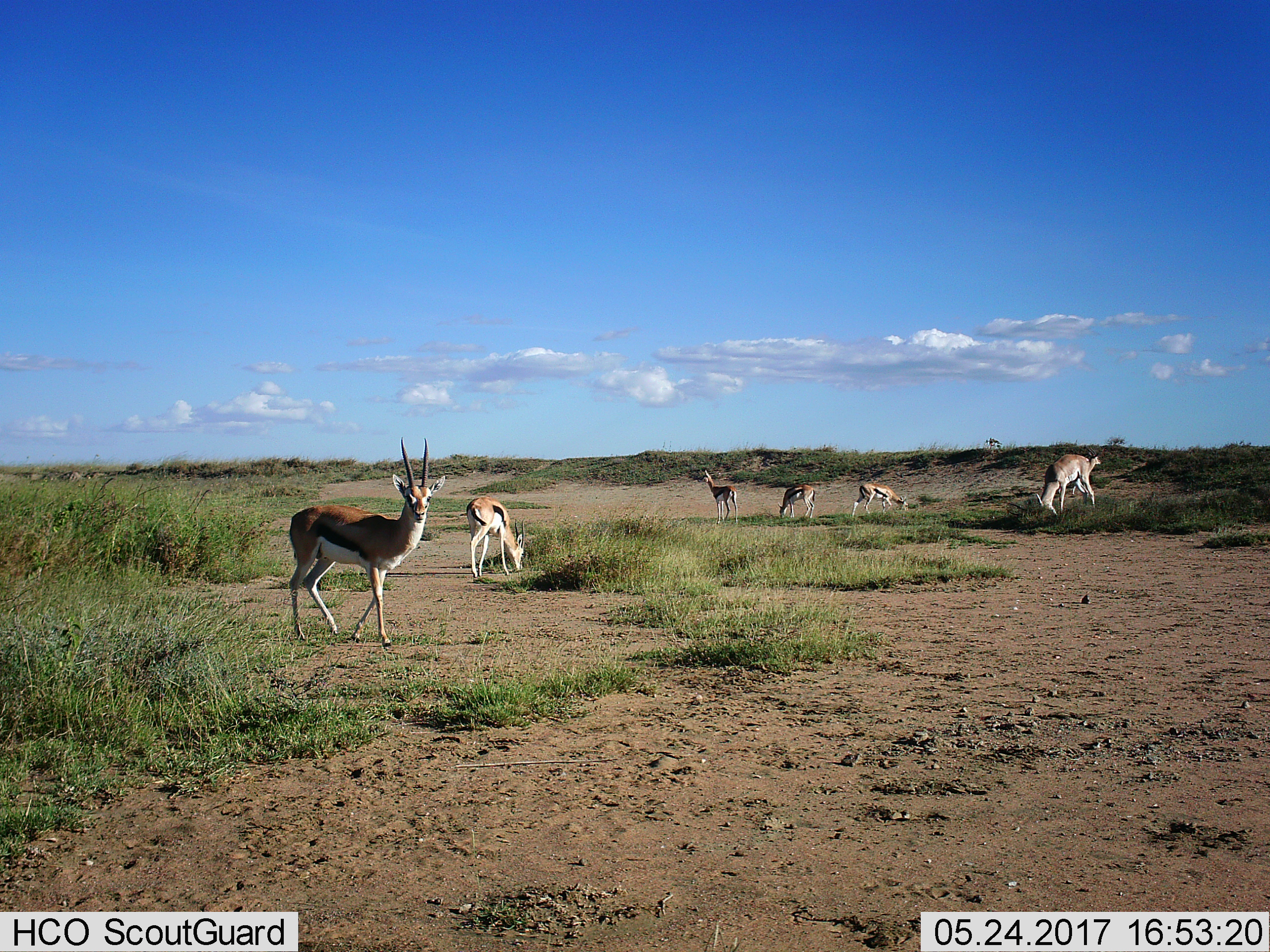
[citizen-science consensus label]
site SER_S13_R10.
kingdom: Animalia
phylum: Chordata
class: Mammalia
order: Artiodactyla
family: Bovidae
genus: Eudorcas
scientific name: Eudorcas thomsonii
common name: thomson's gazelle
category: gazellethomsons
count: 6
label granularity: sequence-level